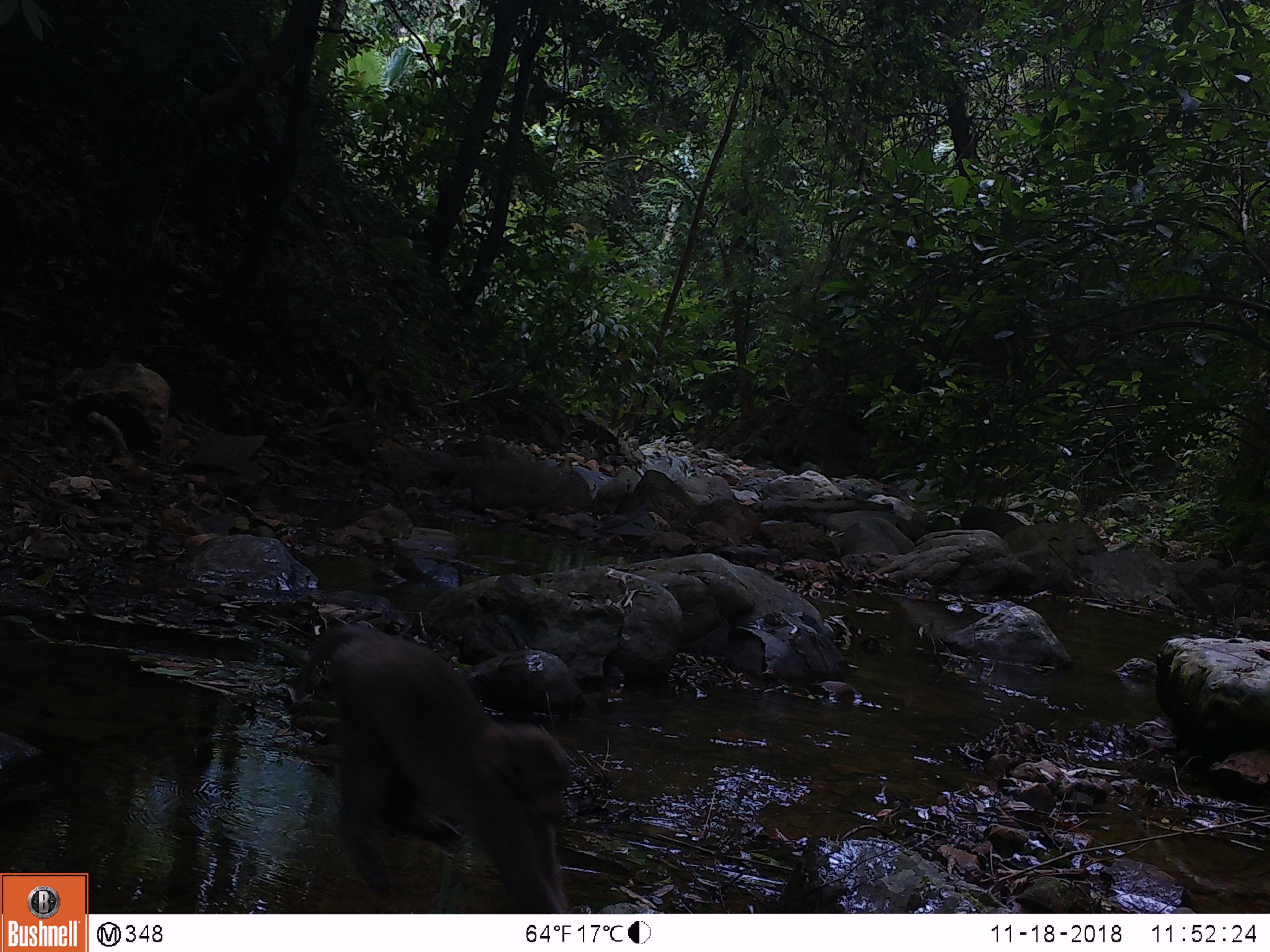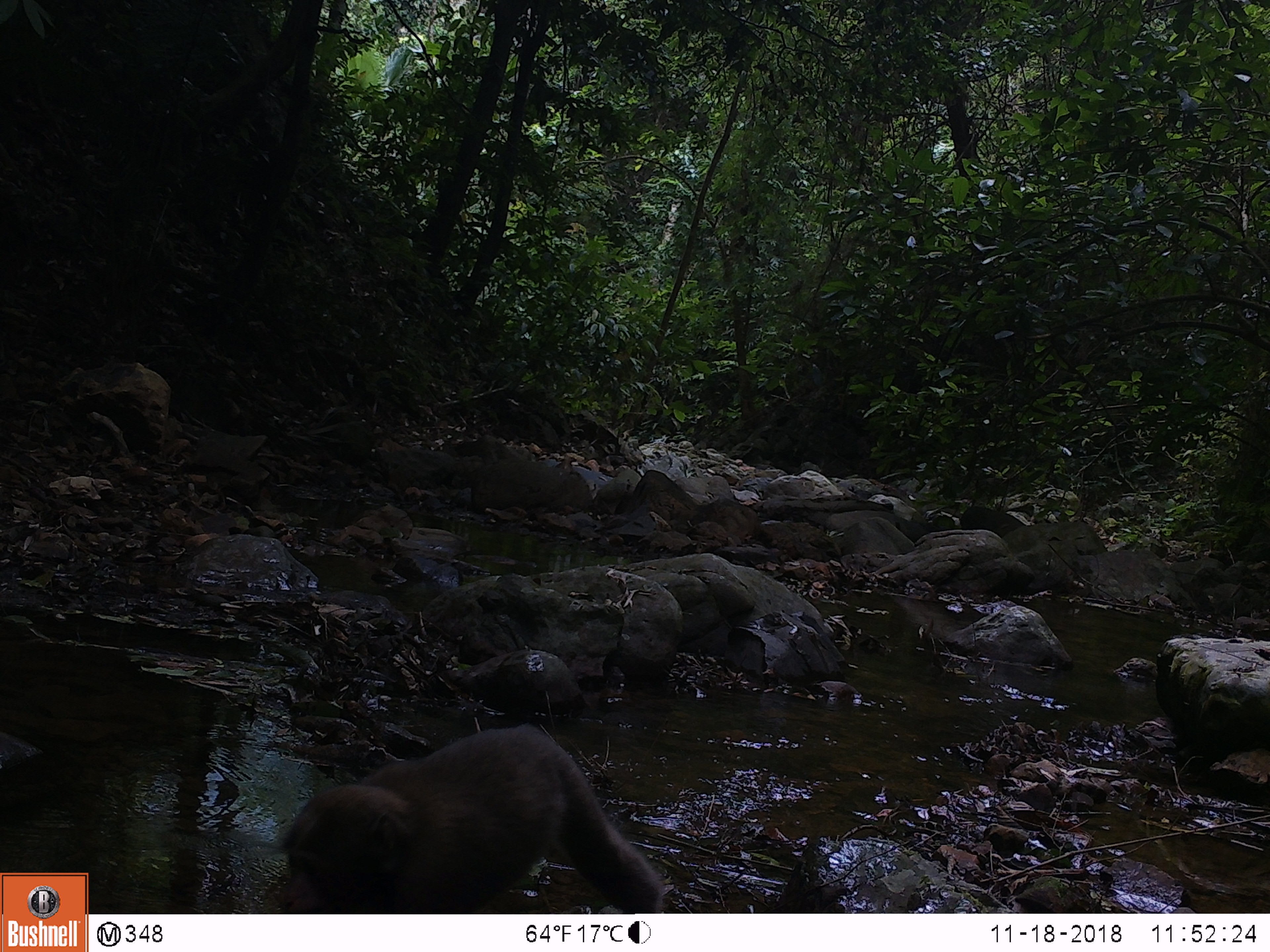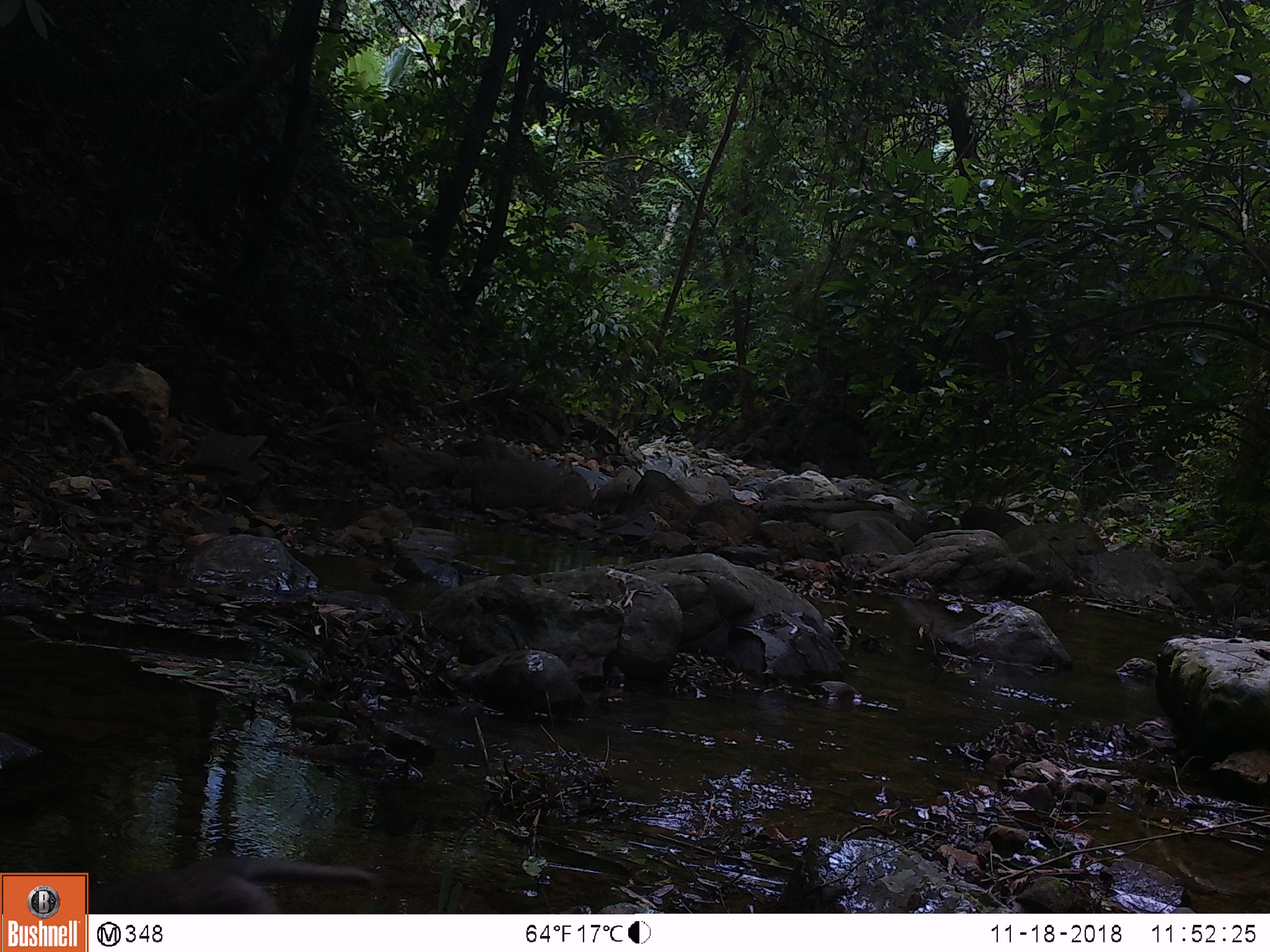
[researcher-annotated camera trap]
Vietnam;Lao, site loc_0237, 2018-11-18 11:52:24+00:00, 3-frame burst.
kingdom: Animalia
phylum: Chordata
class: Mammalia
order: Primates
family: Cercopithecidae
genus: Macaca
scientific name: Macaca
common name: macaques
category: assam or rhesus macaque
Assam or rhesus macaque (macaques) (Macaca). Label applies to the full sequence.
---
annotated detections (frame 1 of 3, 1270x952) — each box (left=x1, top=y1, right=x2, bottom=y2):
assam or rhesus macaque: (left=294, top=623, right=570, bottom=912)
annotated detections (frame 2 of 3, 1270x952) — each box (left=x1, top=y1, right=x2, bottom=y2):
assam or rhesus macaque: (left=281, top=721, right=666, bottom=914)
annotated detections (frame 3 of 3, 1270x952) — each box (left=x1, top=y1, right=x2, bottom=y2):
assam or rhesus macaque: (left=86, top=854, right=388, bottom=914)